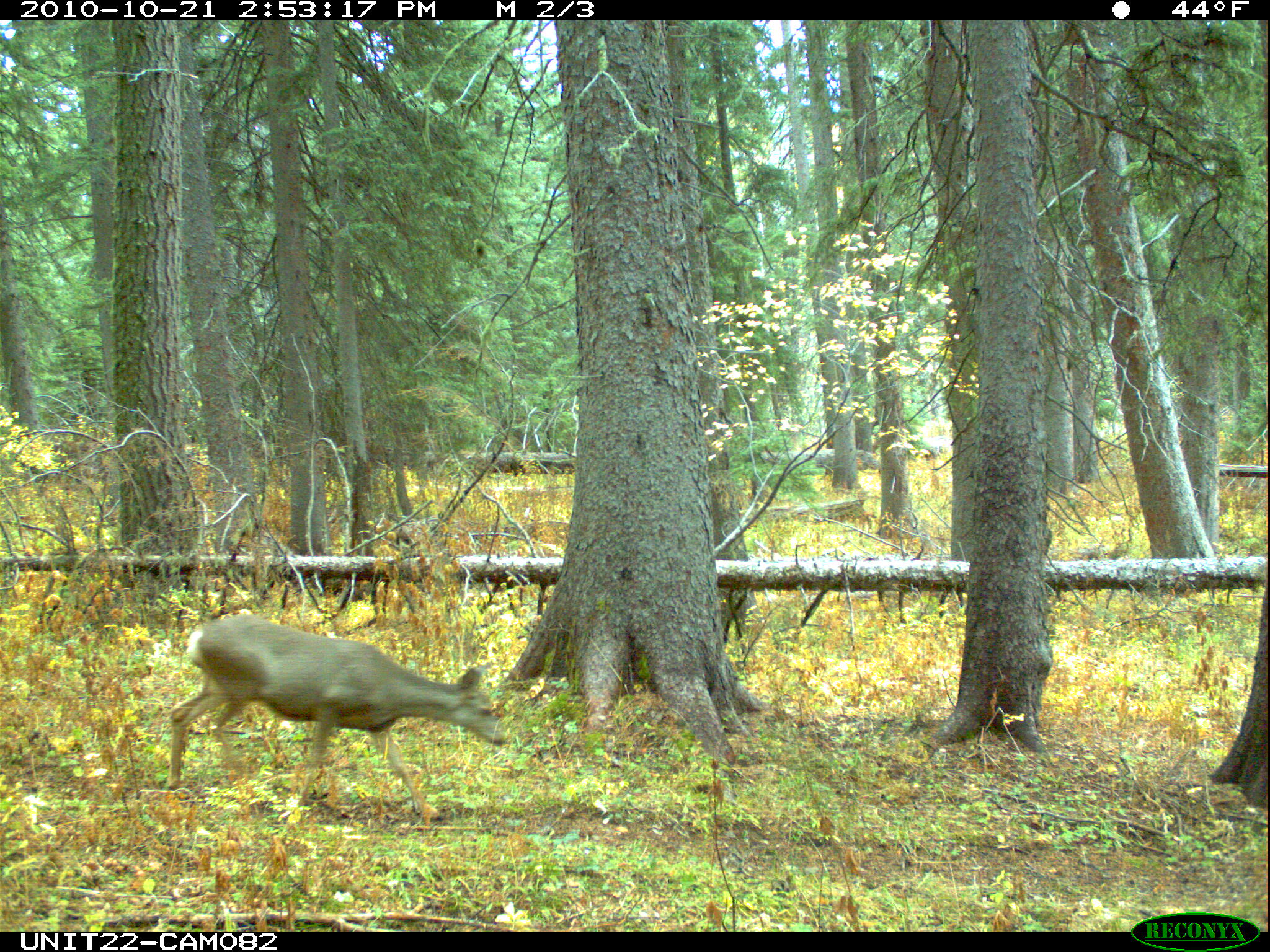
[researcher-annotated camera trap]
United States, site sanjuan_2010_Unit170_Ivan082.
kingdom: Animalia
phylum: Chordata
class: Mammalia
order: Artiodactyla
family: Cervidae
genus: Odocoileus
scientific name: Odocoileus hemionus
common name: mule deer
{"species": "Odocoileus hemionus (mule deer)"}